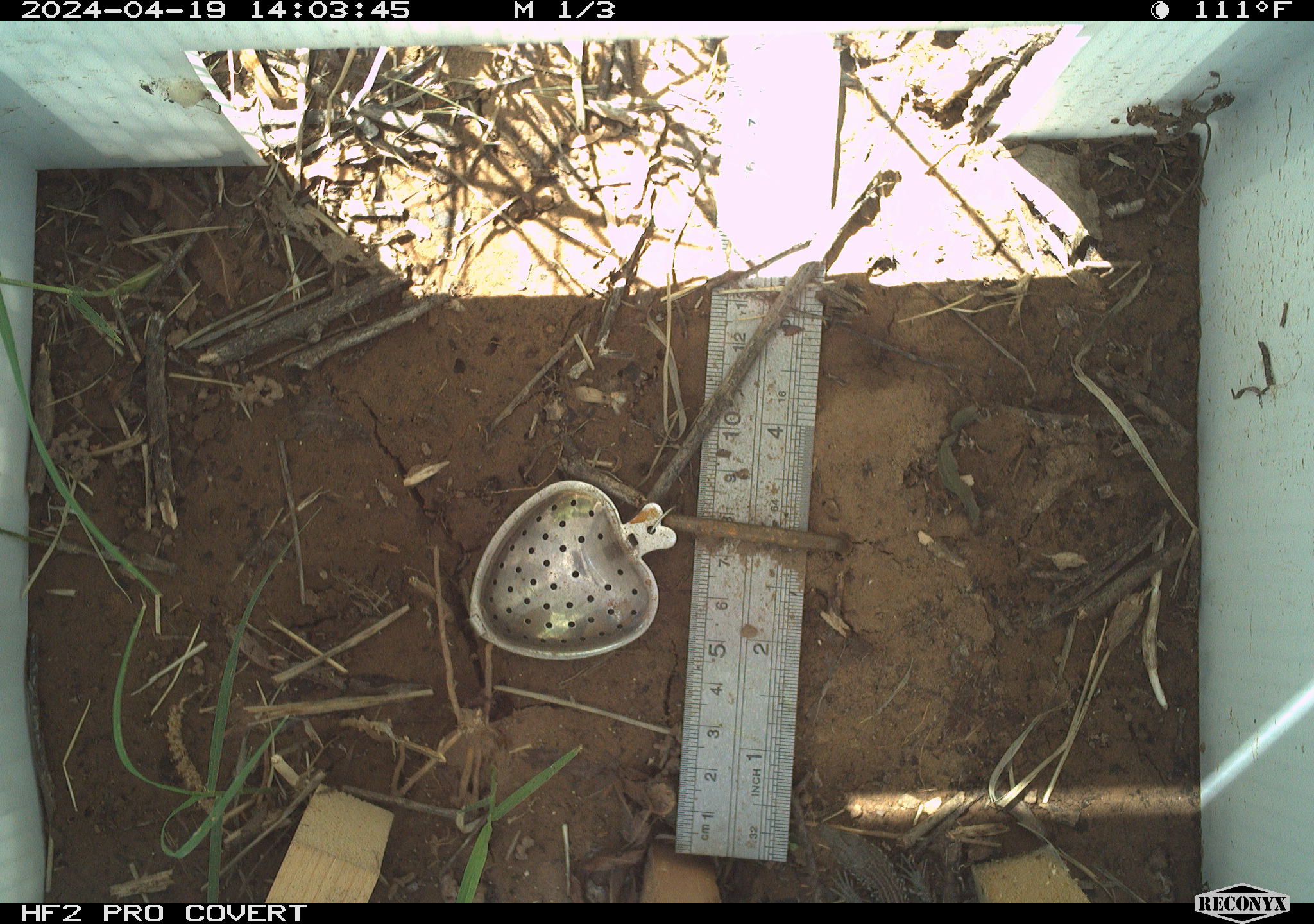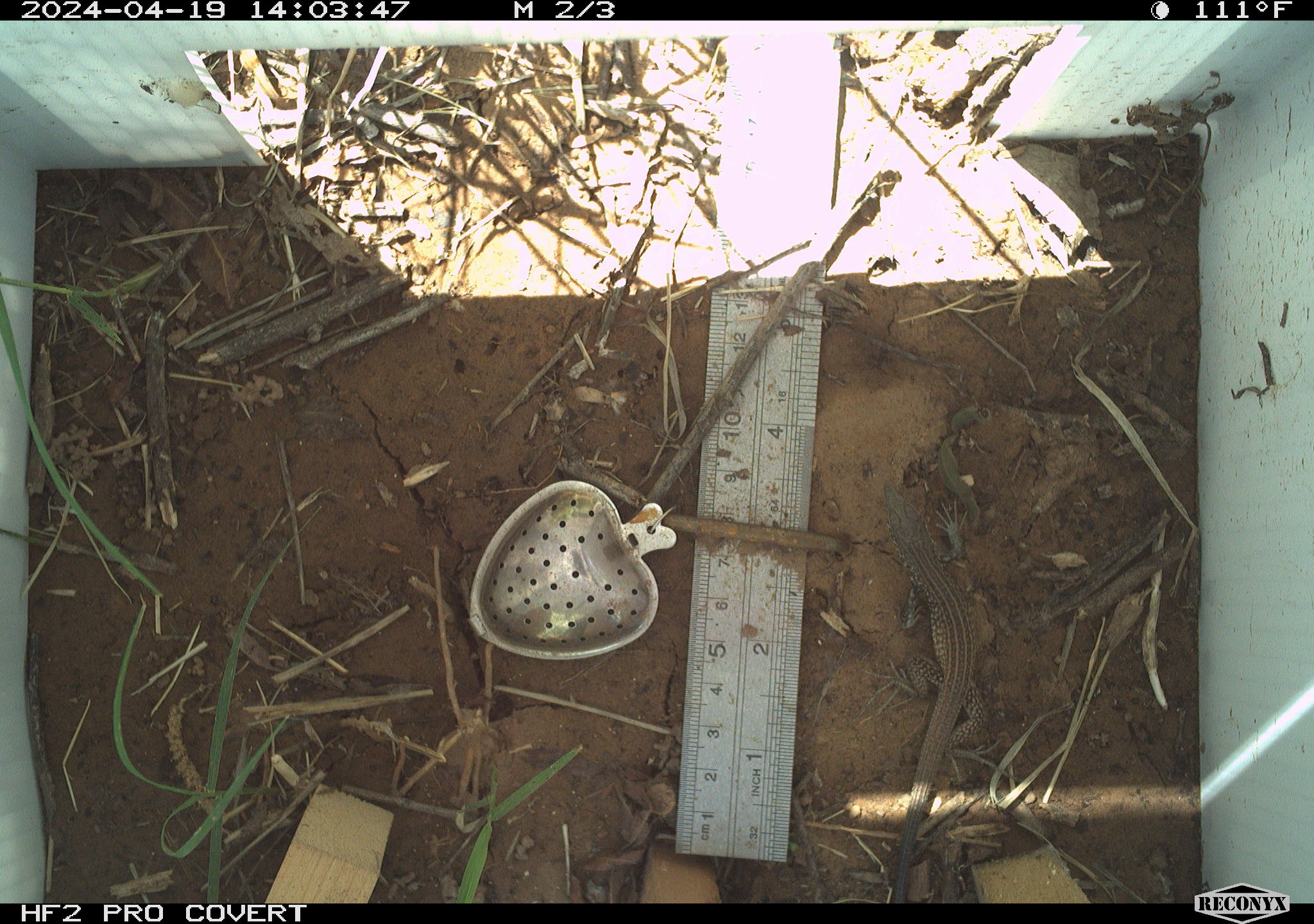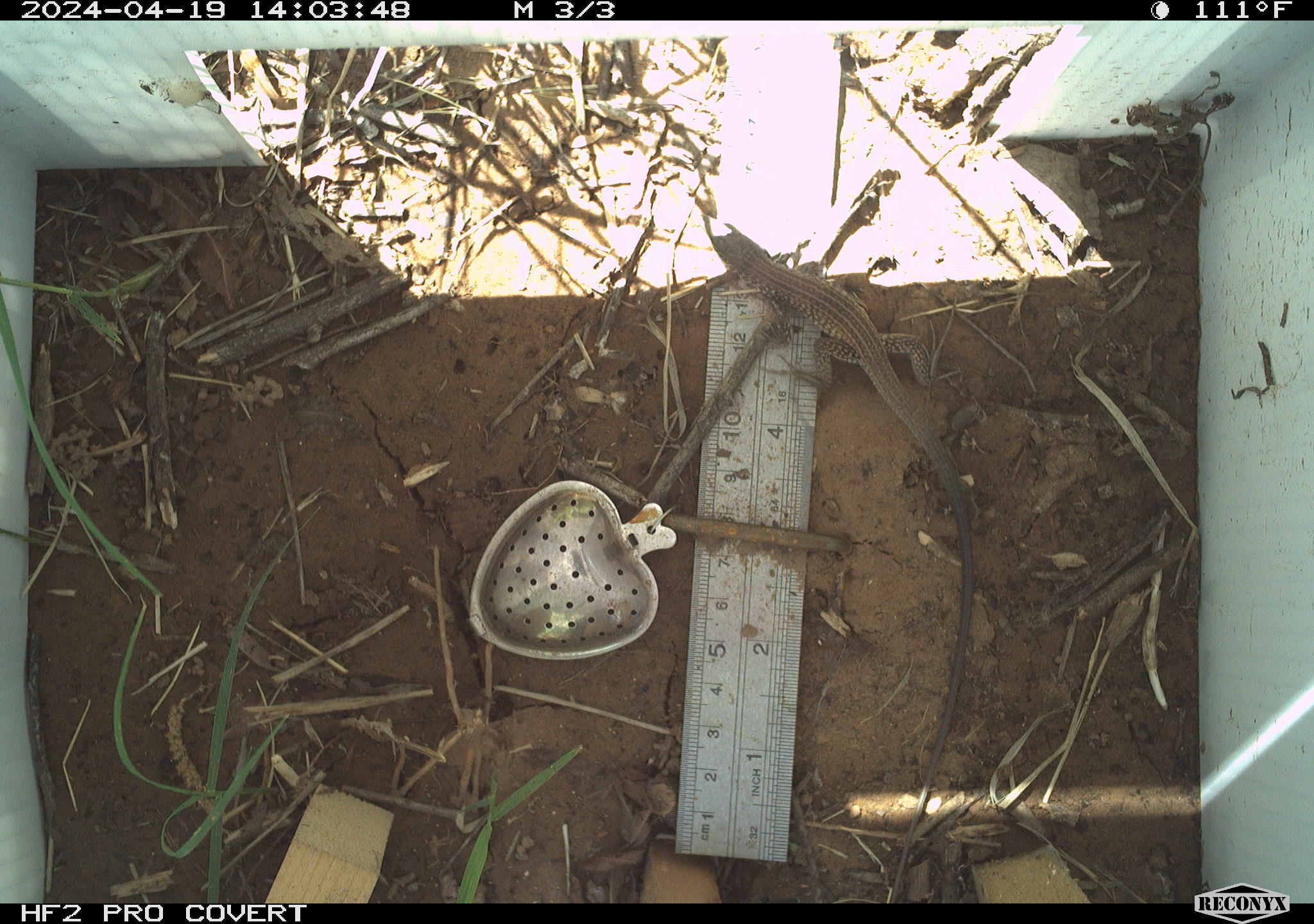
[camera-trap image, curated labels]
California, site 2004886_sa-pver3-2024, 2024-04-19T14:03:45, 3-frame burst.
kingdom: Animalia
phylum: Chordata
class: Reptilia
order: Squamata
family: Teiidae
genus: Aspidoscelis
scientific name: Aspidoscelis tigris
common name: western whiptail